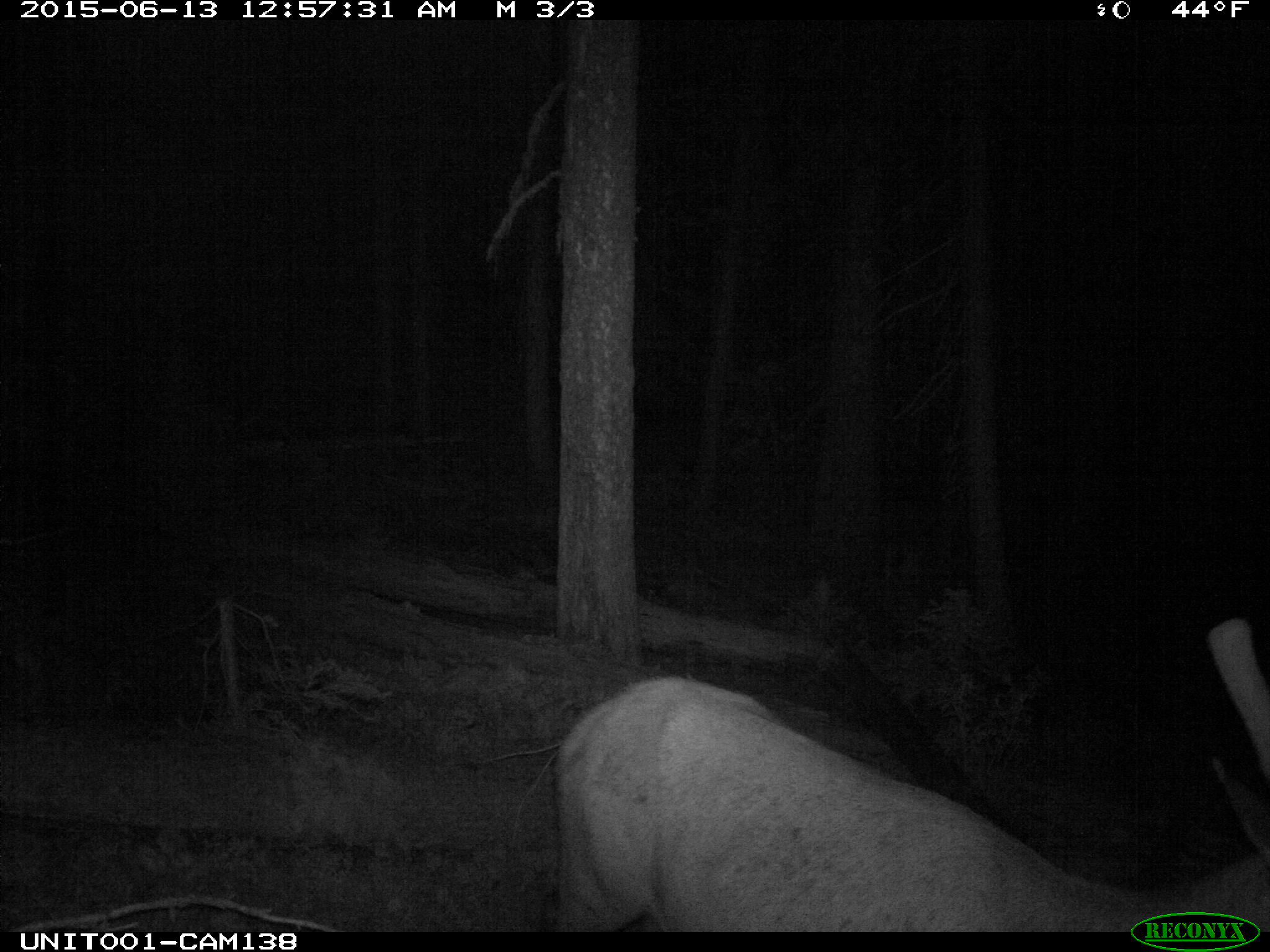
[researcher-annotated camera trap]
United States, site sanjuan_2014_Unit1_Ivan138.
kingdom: Animalia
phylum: Chordata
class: Mammalia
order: Artiodactyla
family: Cervidae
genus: Cervus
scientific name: Cervus elaphus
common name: red deer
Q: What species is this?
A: Cervus elaphus (red deer).